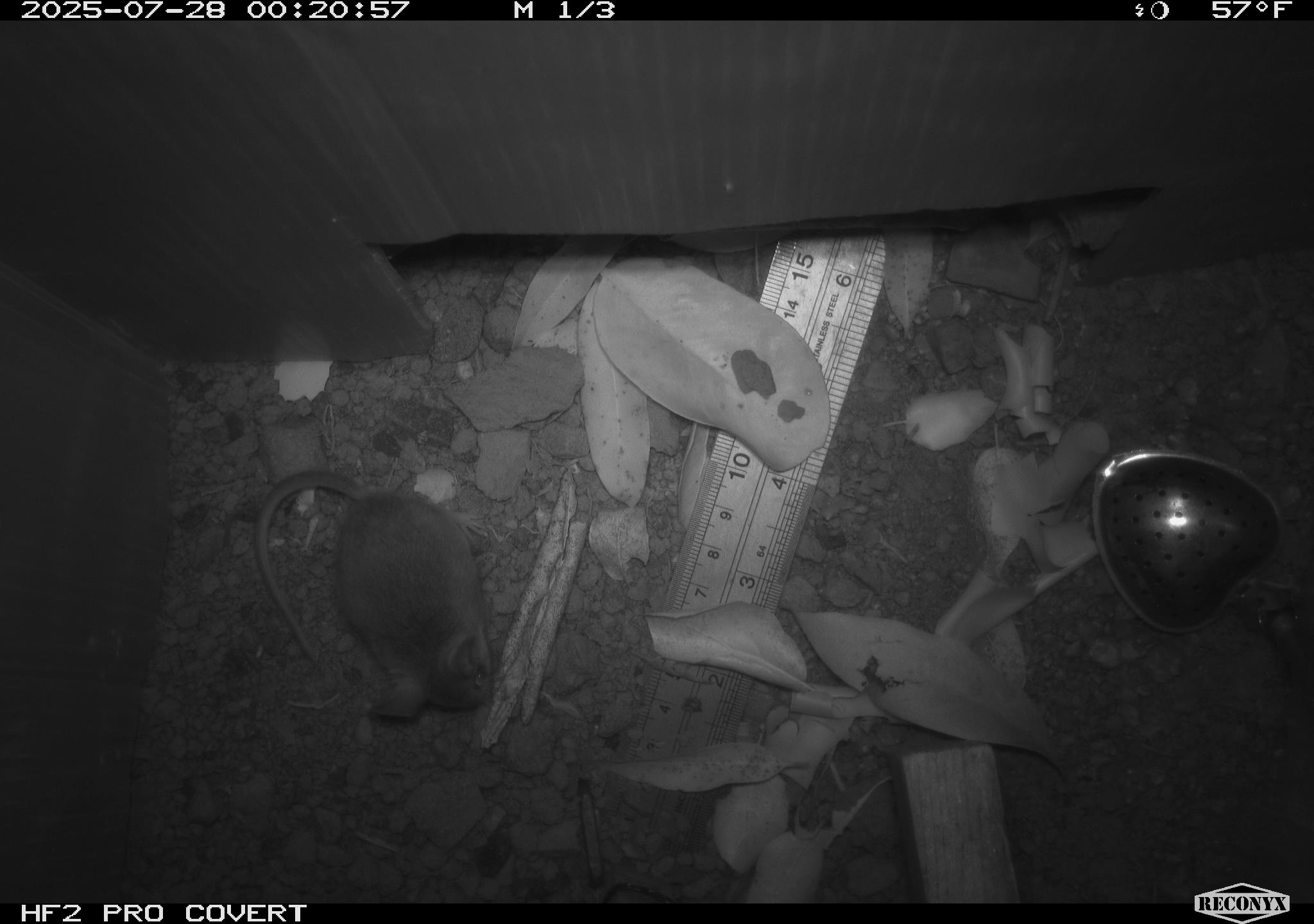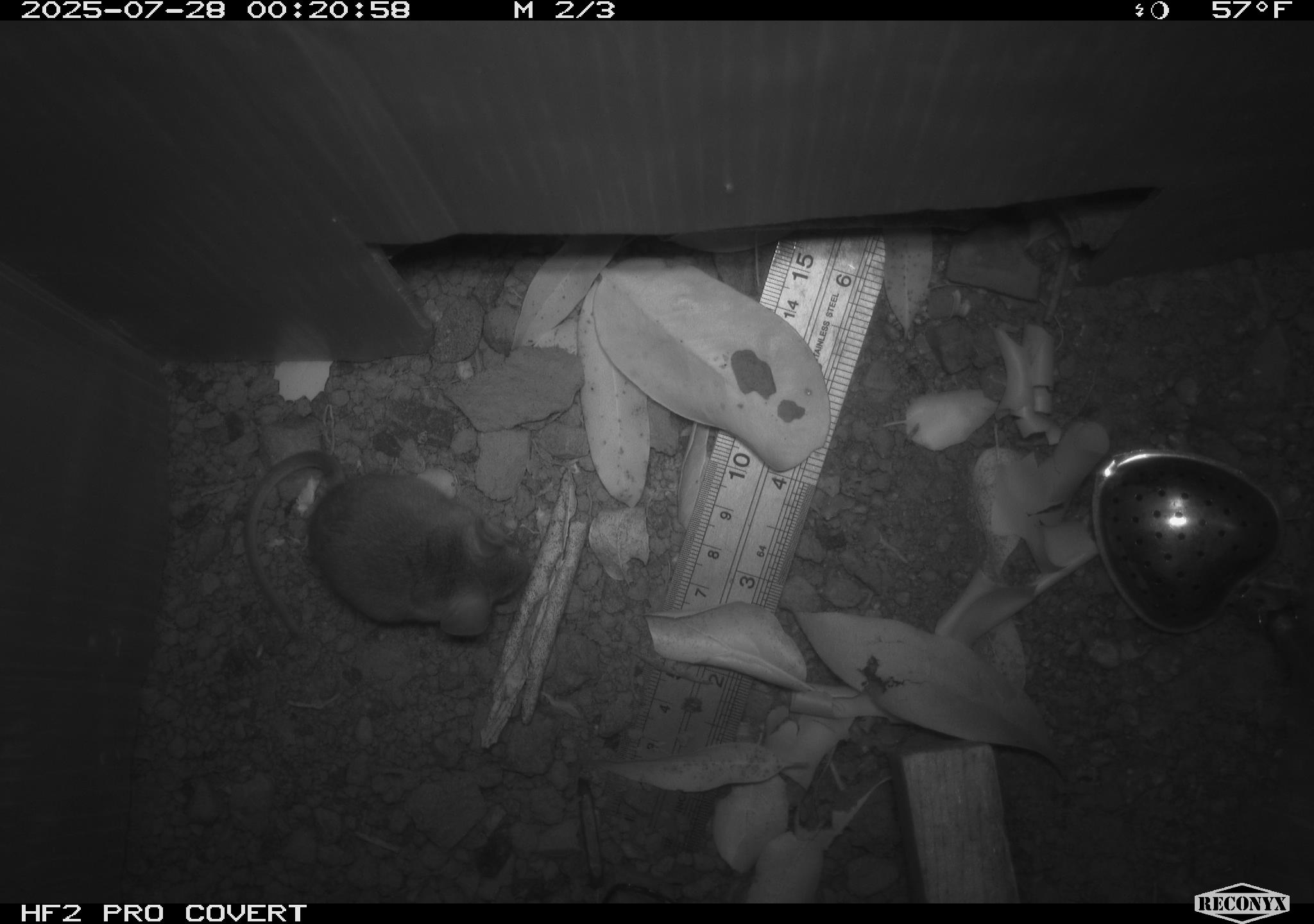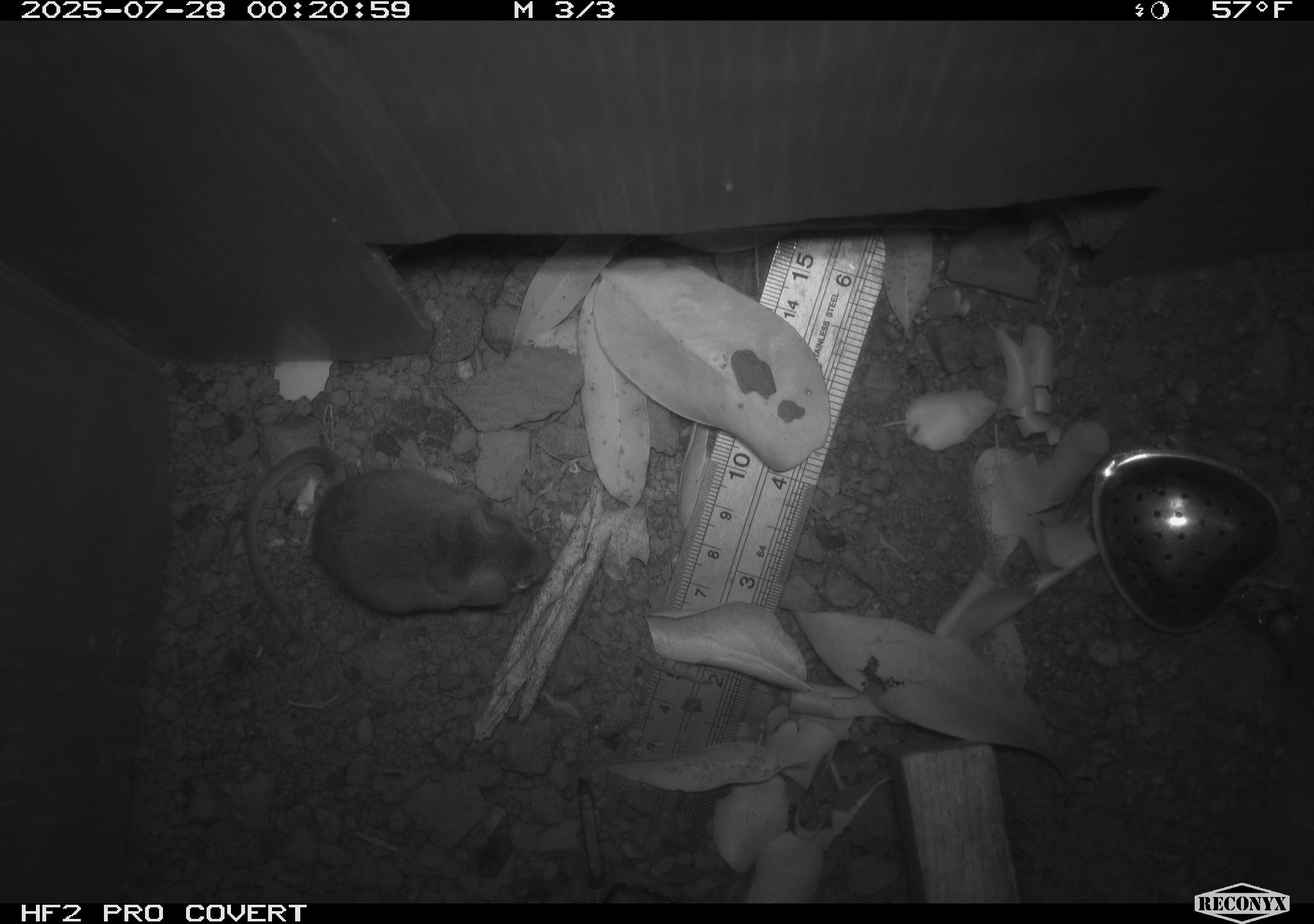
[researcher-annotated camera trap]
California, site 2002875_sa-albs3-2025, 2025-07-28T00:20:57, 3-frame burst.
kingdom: Animalia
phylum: Chordata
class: Mammalia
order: Rodentia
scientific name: Rodentia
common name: mouse species